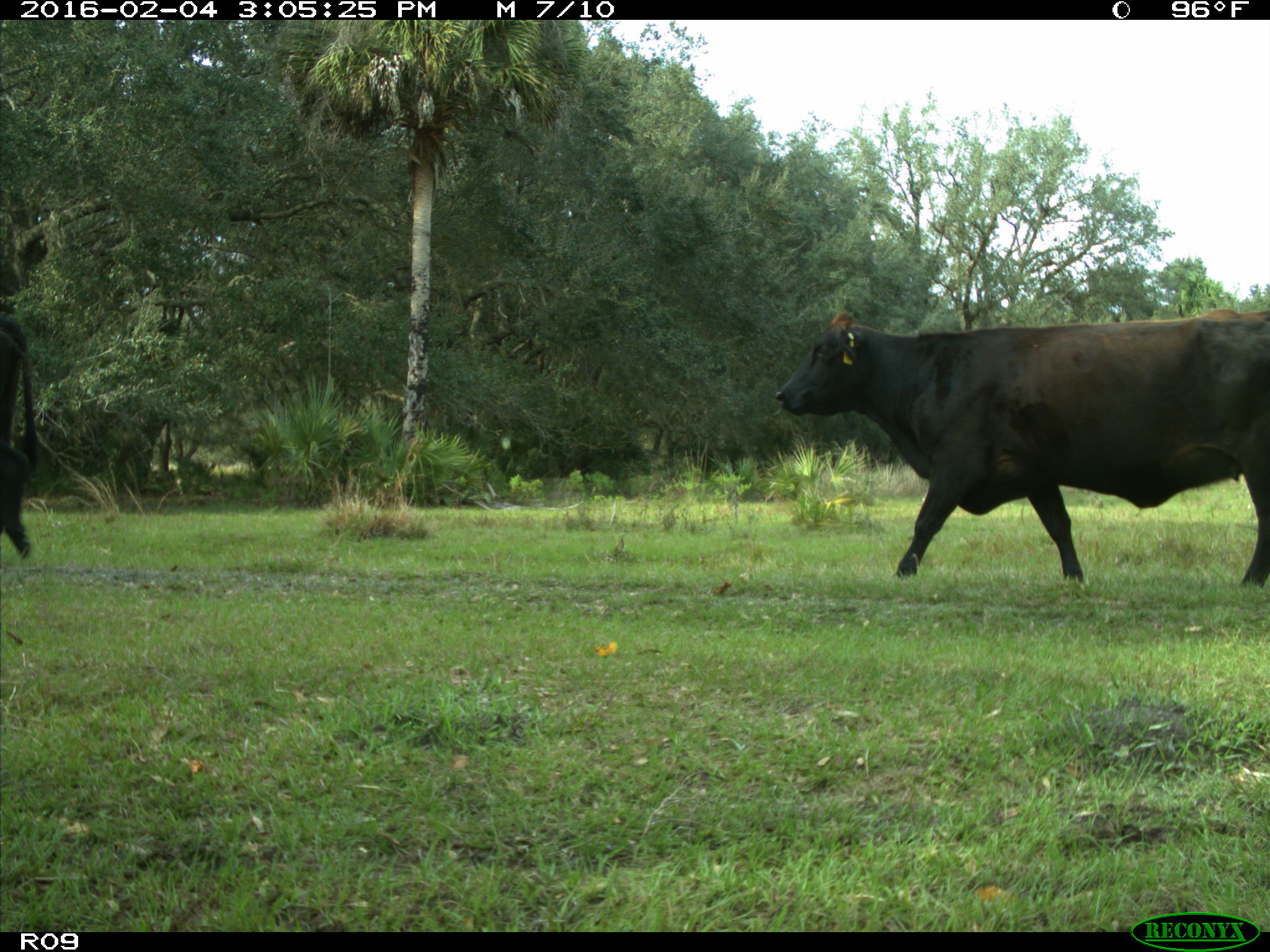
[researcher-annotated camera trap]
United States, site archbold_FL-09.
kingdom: Animalia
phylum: Chordata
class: Mammalia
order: Artiodactyla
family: Bovidae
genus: Bos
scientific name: Bos taurus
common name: domestic cow